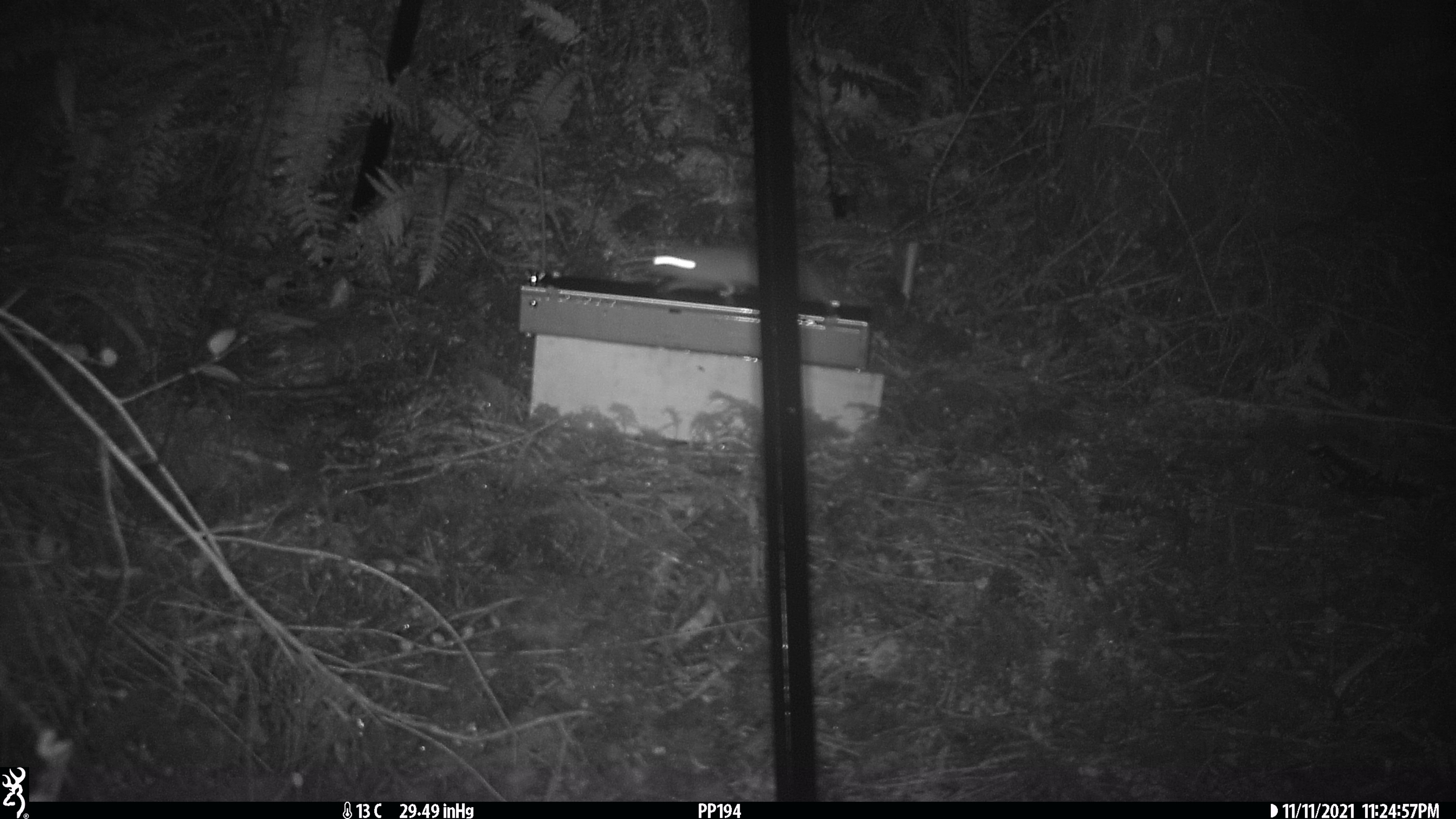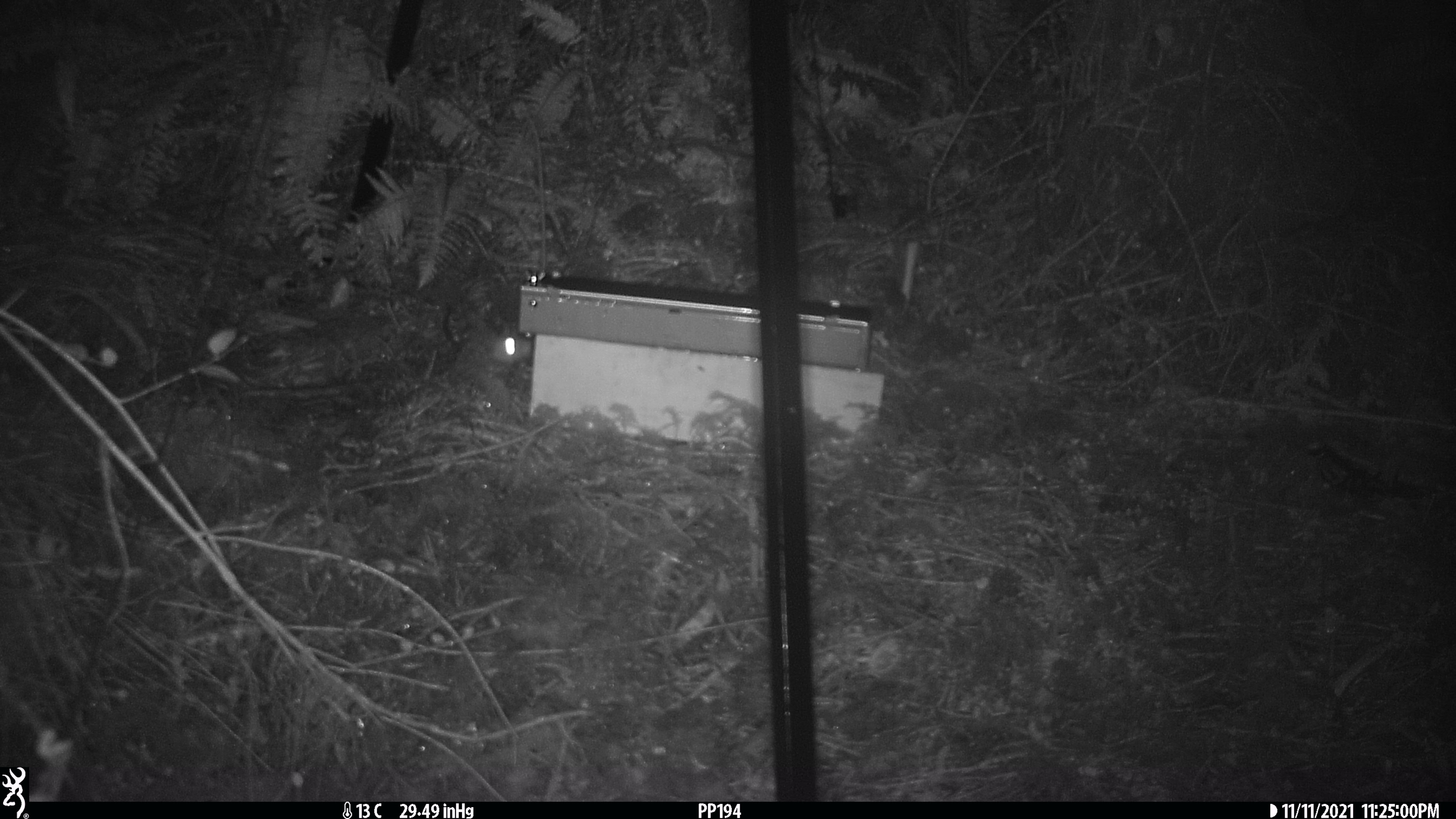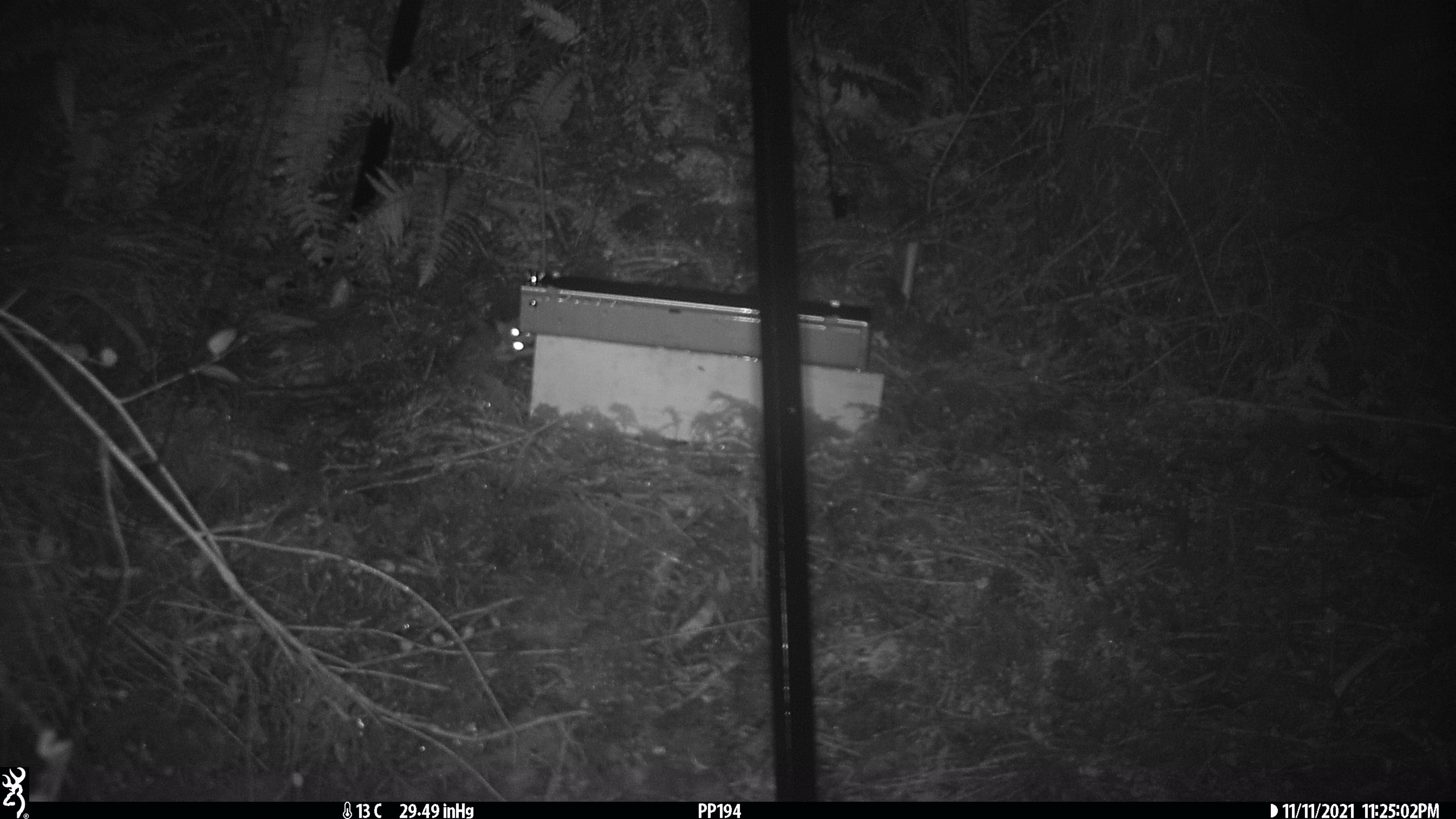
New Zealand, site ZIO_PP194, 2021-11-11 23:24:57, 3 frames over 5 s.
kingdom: Animalia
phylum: Chordata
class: Mammalia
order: Rodentia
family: Muridae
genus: Rattus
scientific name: Rattus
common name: rat